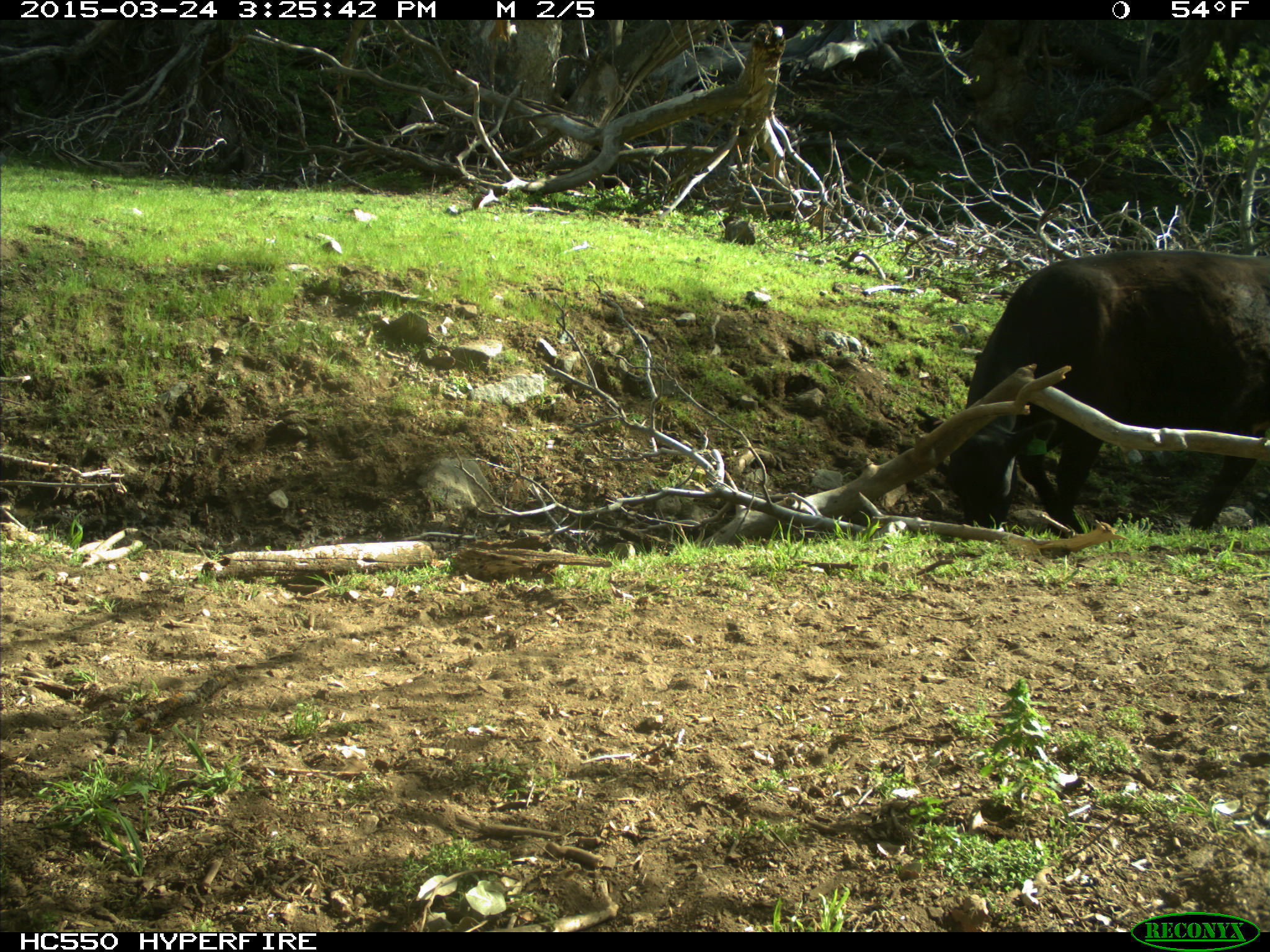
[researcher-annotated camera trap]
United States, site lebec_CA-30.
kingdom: Animalia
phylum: Chordata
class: Mammalia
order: Artiodactyla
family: Bovidae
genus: Bos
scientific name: Bos taurus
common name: domestic cow